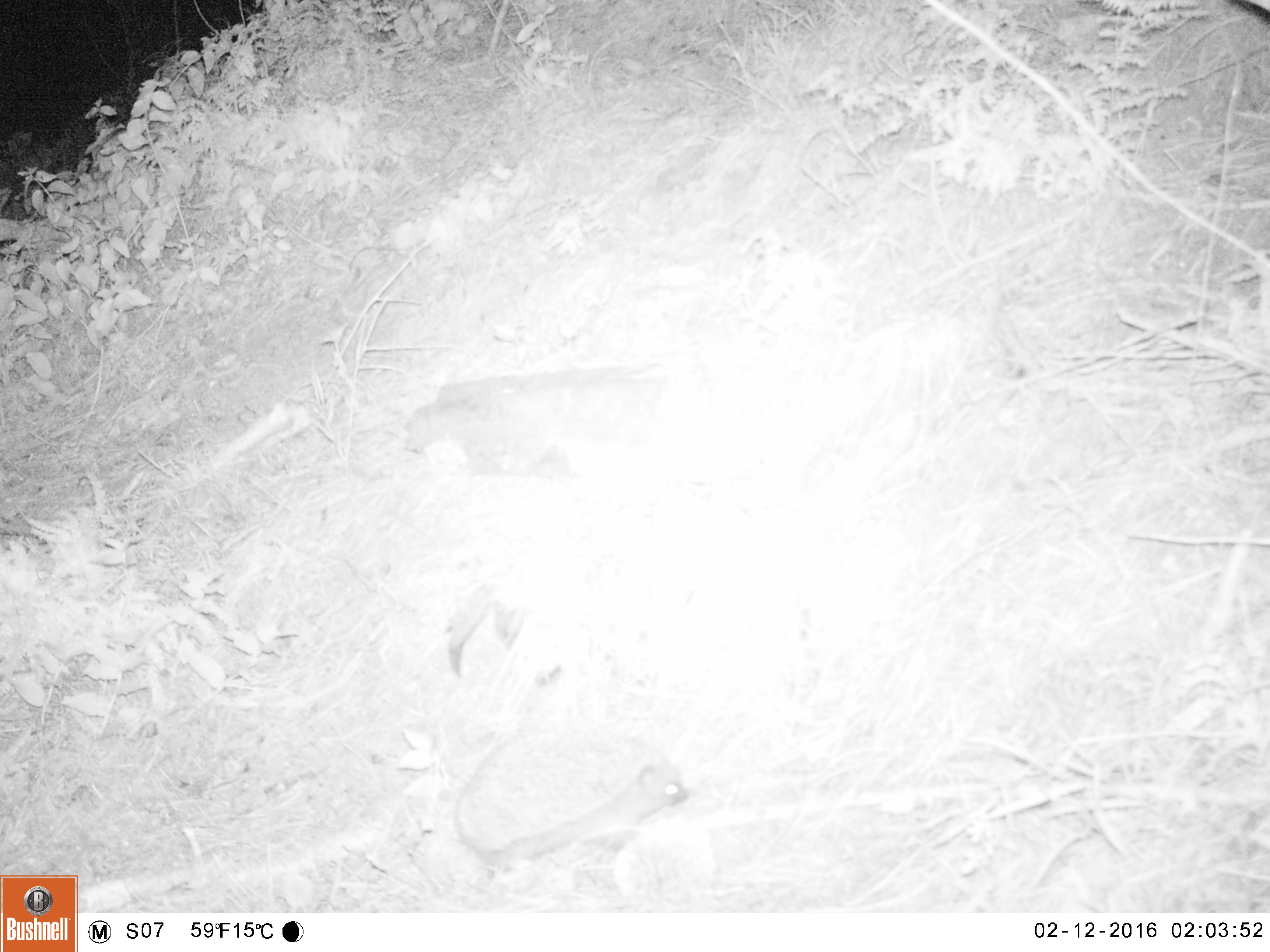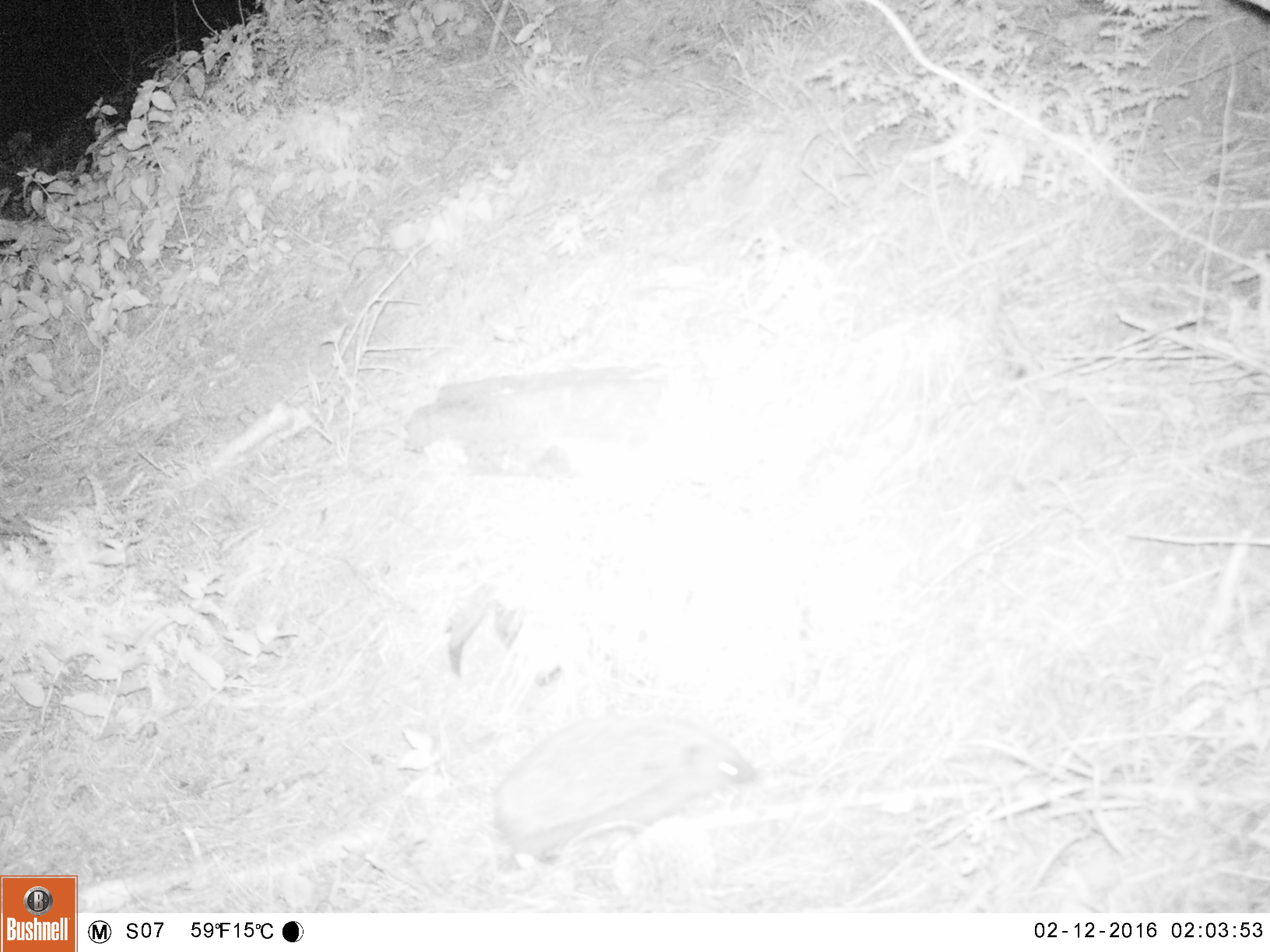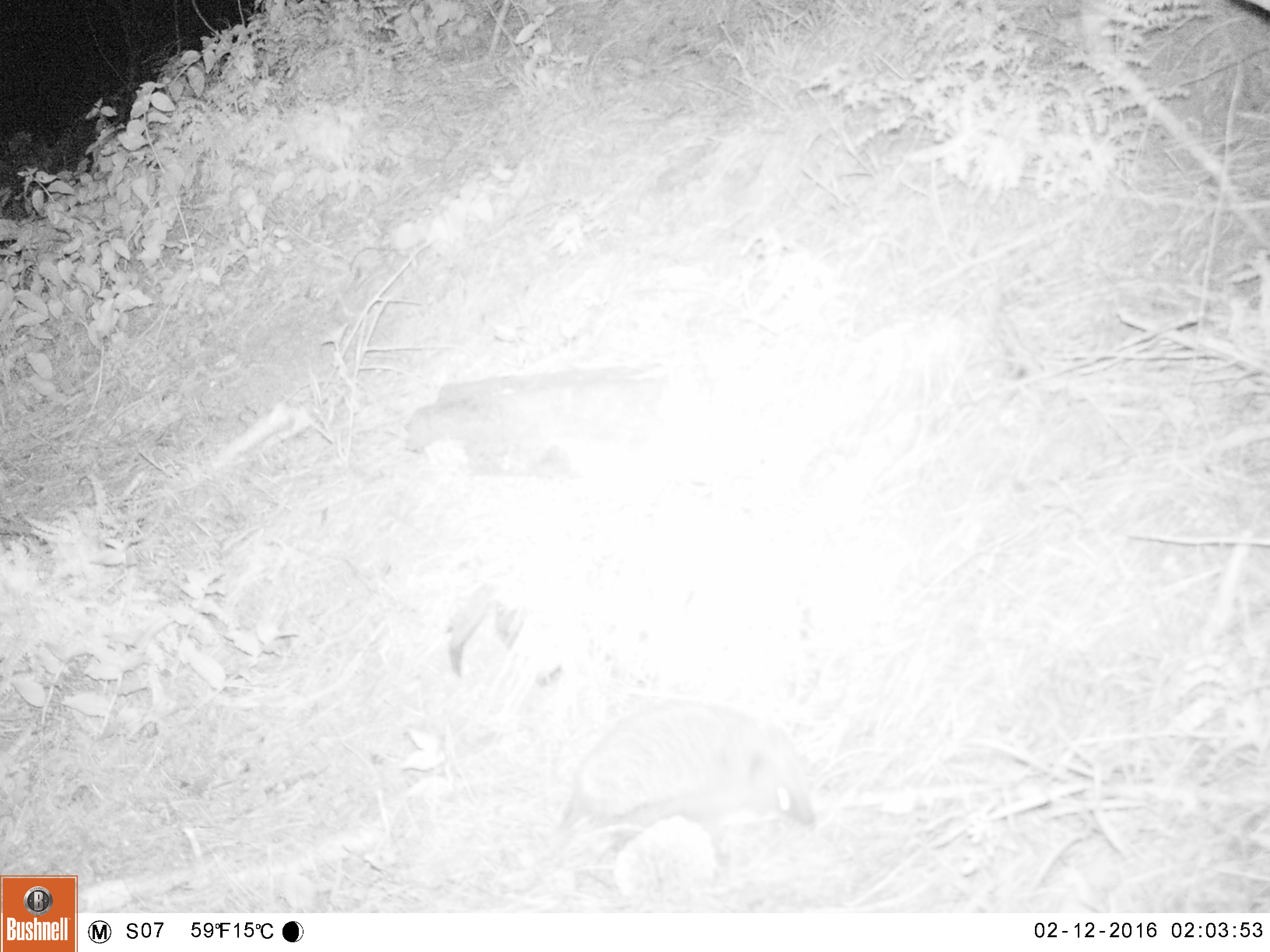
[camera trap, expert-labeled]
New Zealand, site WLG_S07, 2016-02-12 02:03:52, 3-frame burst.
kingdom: Animalia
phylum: Chordata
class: Mammalia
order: Eulipotyphla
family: Erinaceidae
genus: Erinaceus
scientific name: Erinaceus europaeus europaeus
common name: european hedgehog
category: hedgehog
Hedgehog (european hedgehog) (Erinaceus europaeus europaeus).